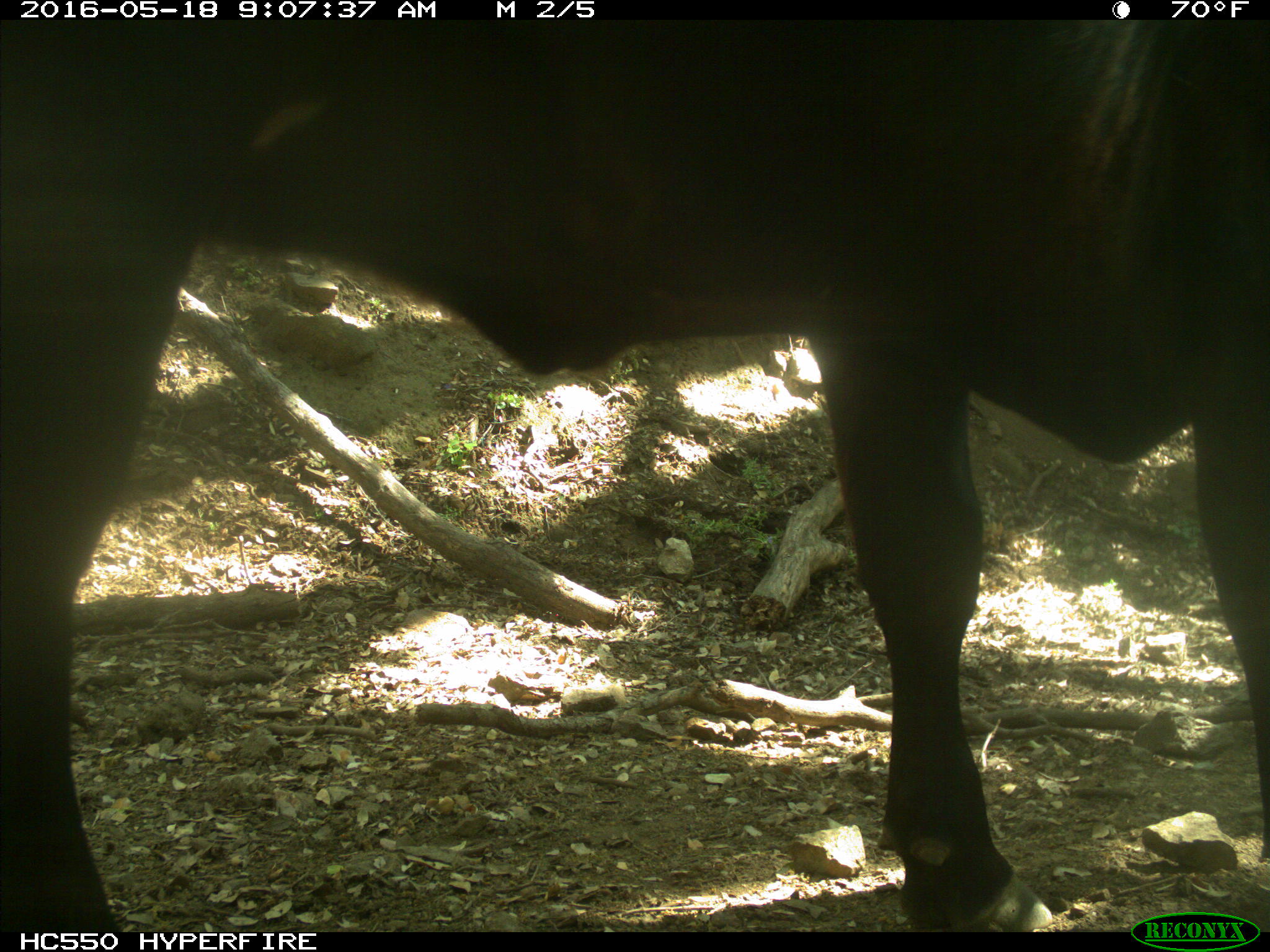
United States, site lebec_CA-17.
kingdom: Animalia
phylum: Chordata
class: Mammalia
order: Artiodactyla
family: Bovidae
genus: Bos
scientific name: Bos taurus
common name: domestic cow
Bos taurus (domestic cow).